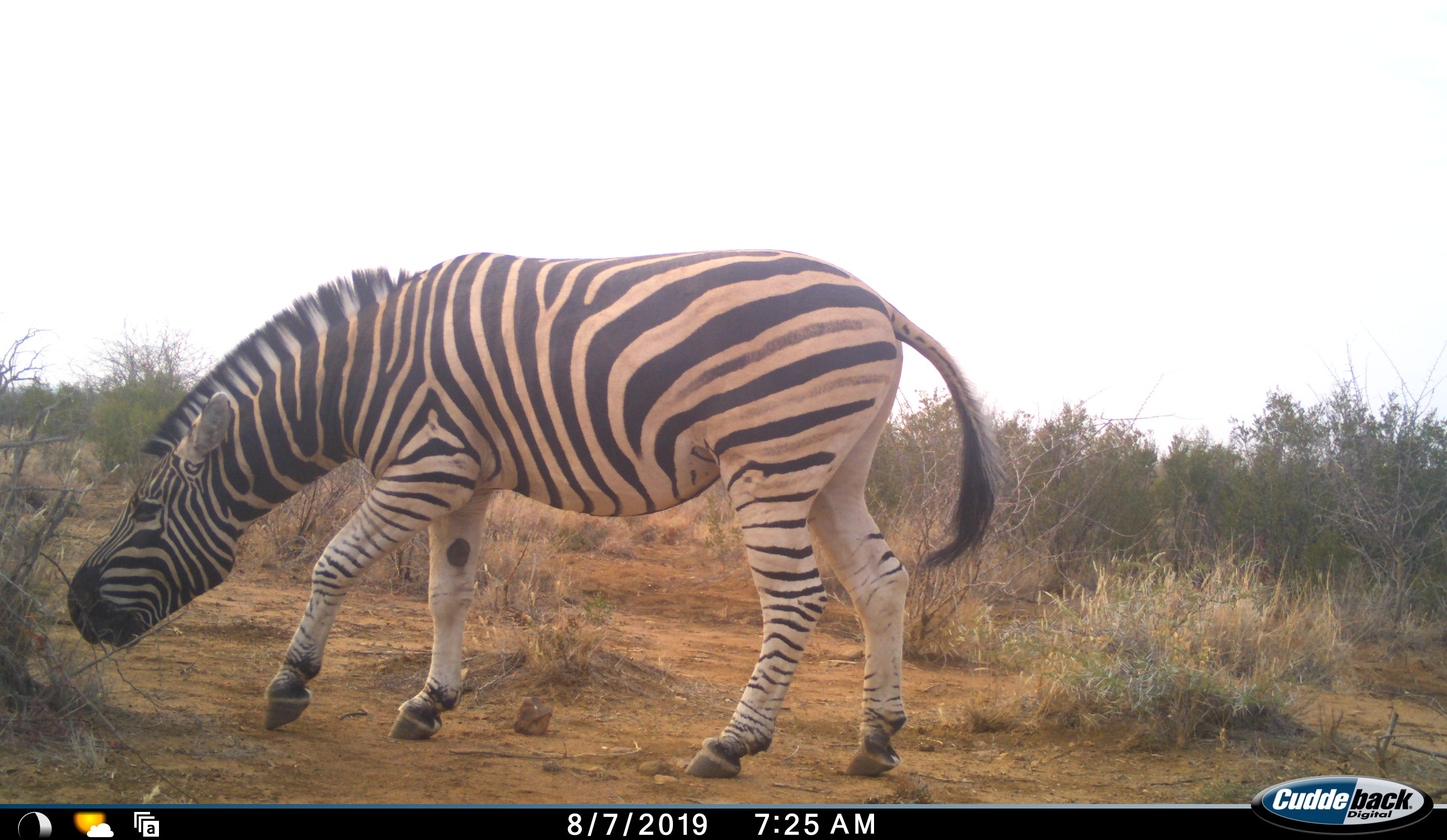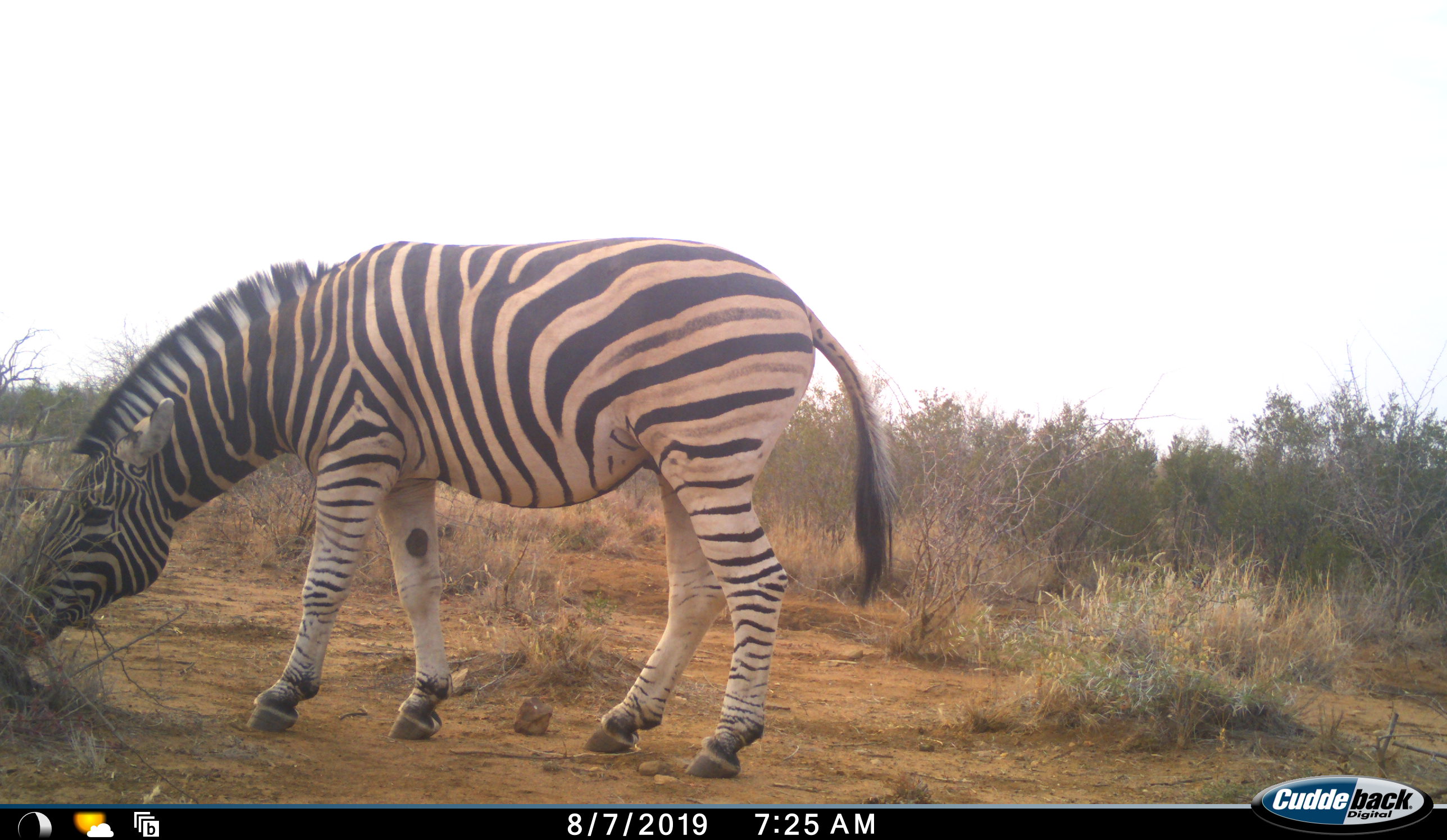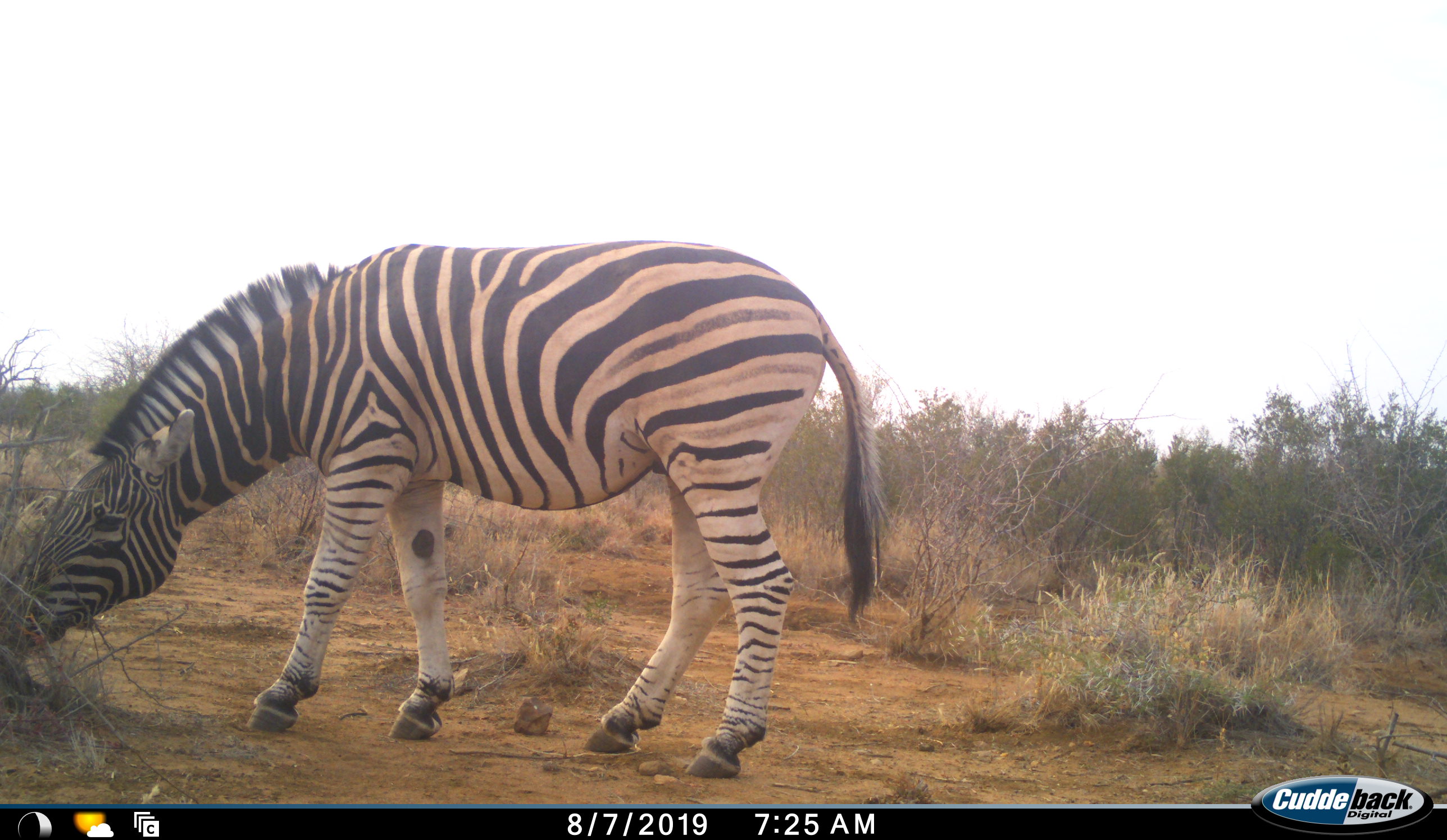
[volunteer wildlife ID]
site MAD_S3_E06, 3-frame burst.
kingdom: Animalia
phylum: Chordata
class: Mammalia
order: Perissodactyla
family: Equidae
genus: Equus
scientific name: Equus quagga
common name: plains zebra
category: zebraplains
Zebraplains (plains zebra) (Equus quagga), count 1. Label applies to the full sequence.